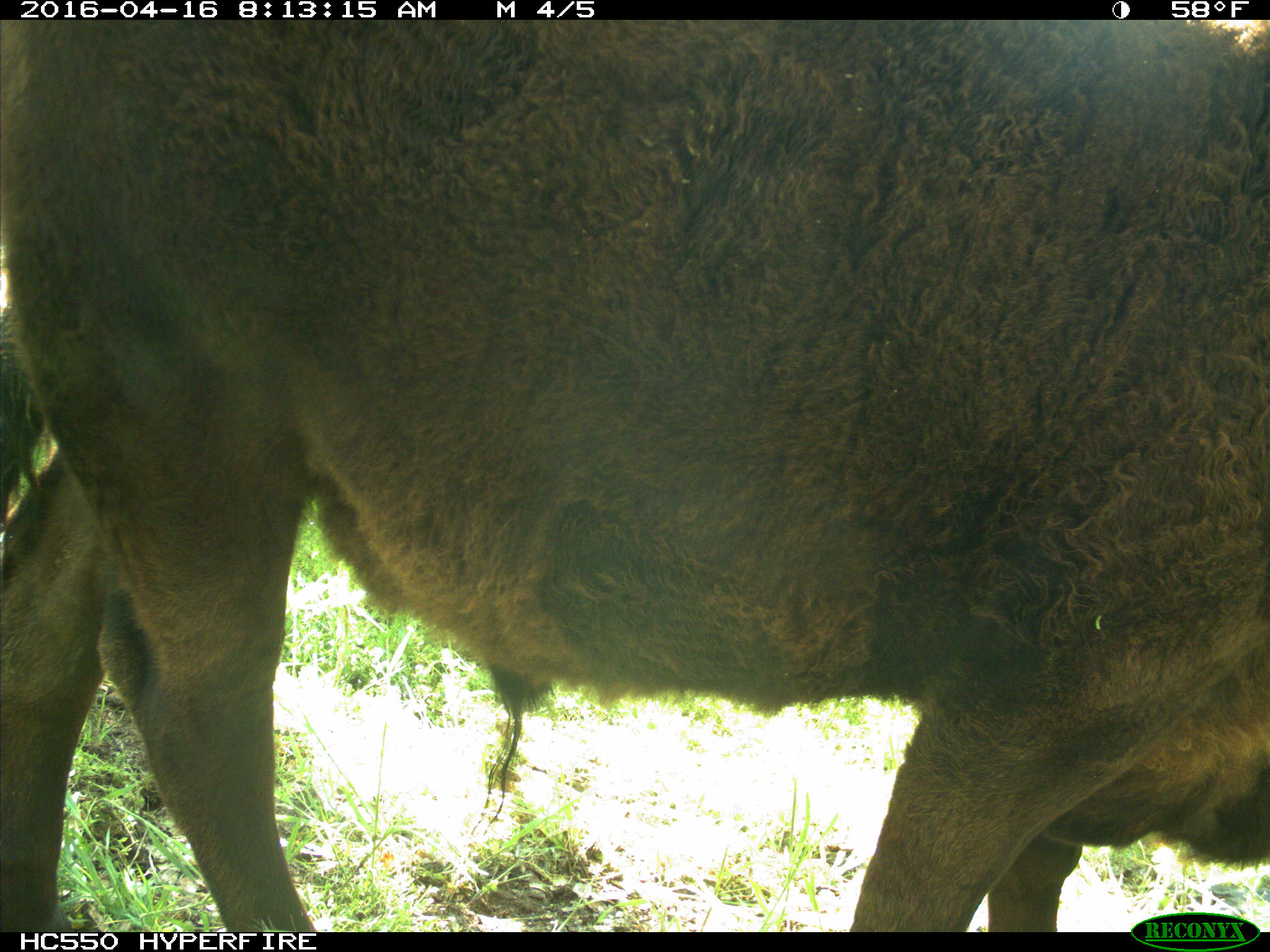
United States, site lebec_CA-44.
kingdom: Animalia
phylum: Chordata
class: Mammalia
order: Artiodactyla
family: Bovidae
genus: Bos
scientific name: Bos taurus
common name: domestic cow